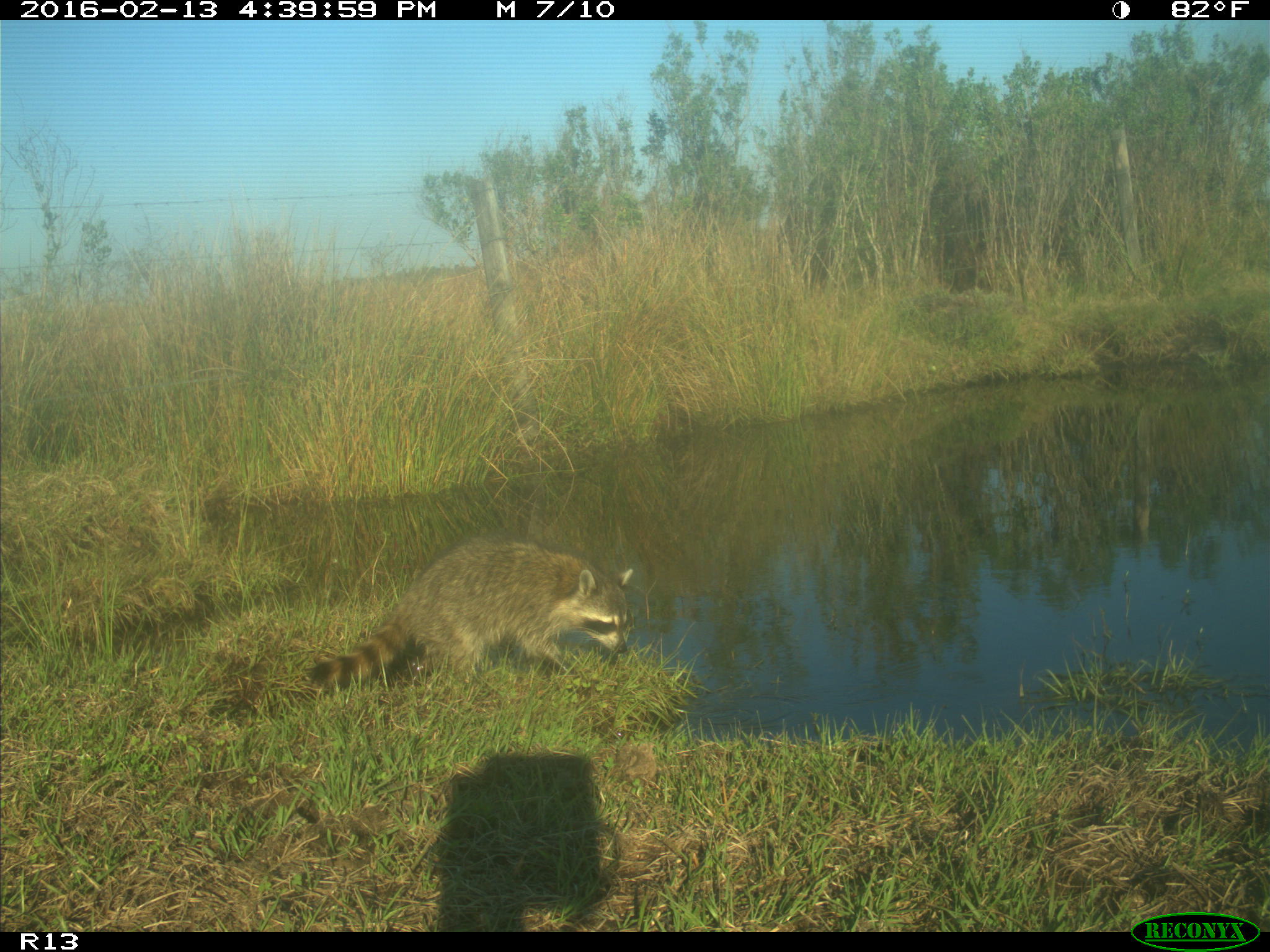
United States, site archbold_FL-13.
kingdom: Animalia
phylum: Chordata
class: Mammalia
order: Carnivora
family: Procyonidae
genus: Procyon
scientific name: Procyon lotor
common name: common raccoon